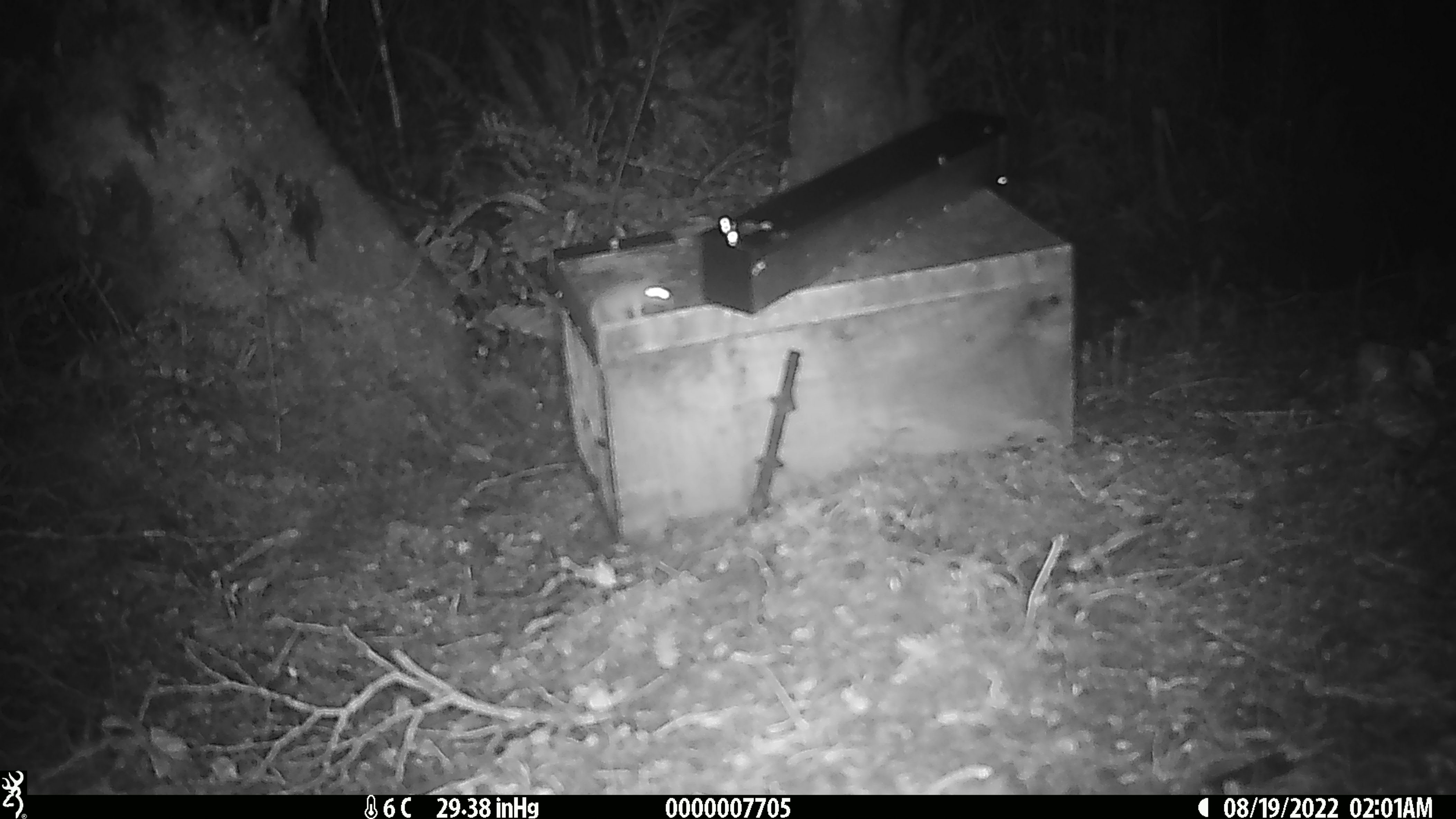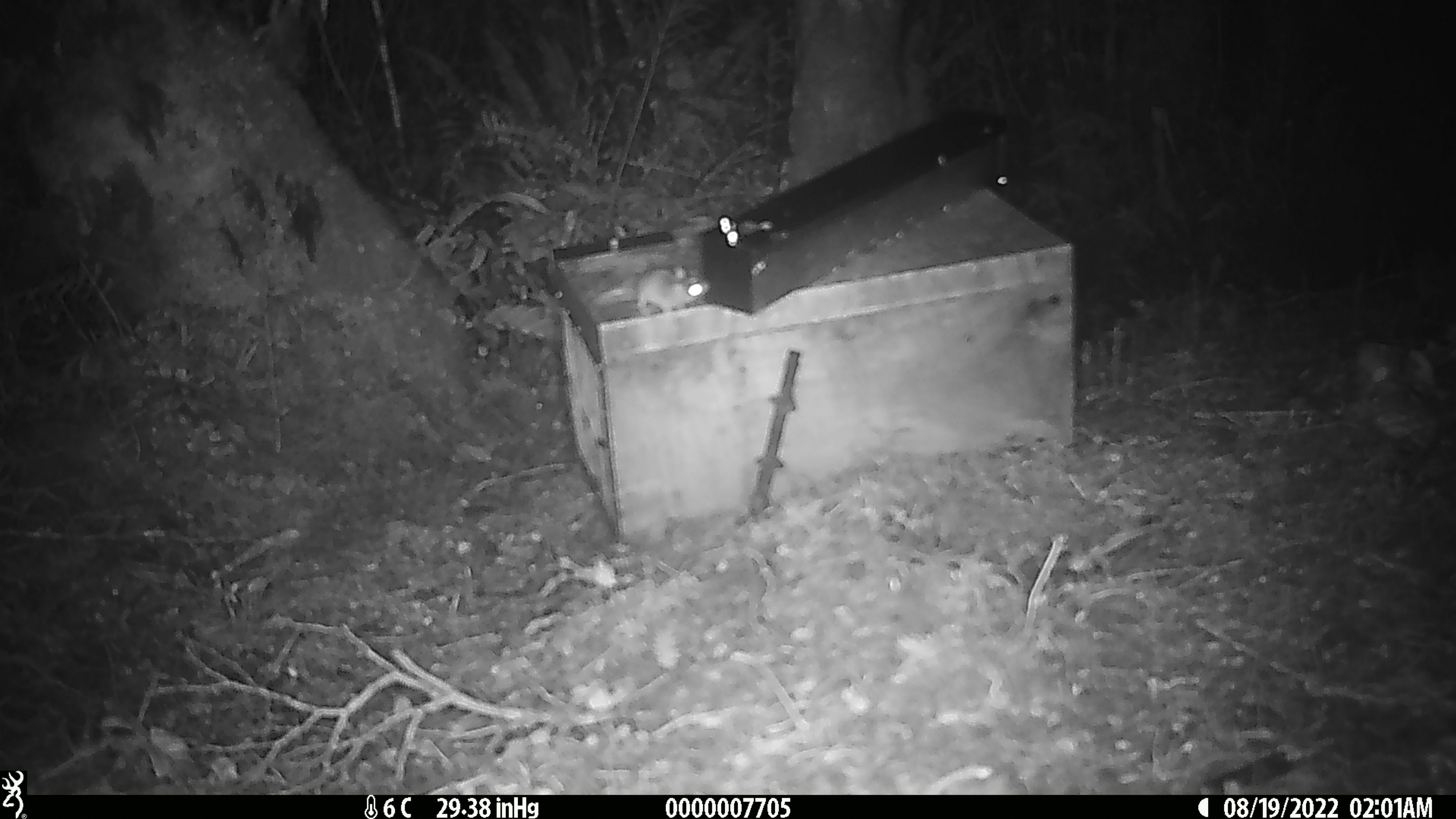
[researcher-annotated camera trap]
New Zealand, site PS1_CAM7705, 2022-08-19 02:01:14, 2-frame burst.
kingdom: Animalia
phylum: Chordata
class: Mammalia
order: Rodentia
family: Muridae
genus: Mus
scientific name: Mus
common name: mouse